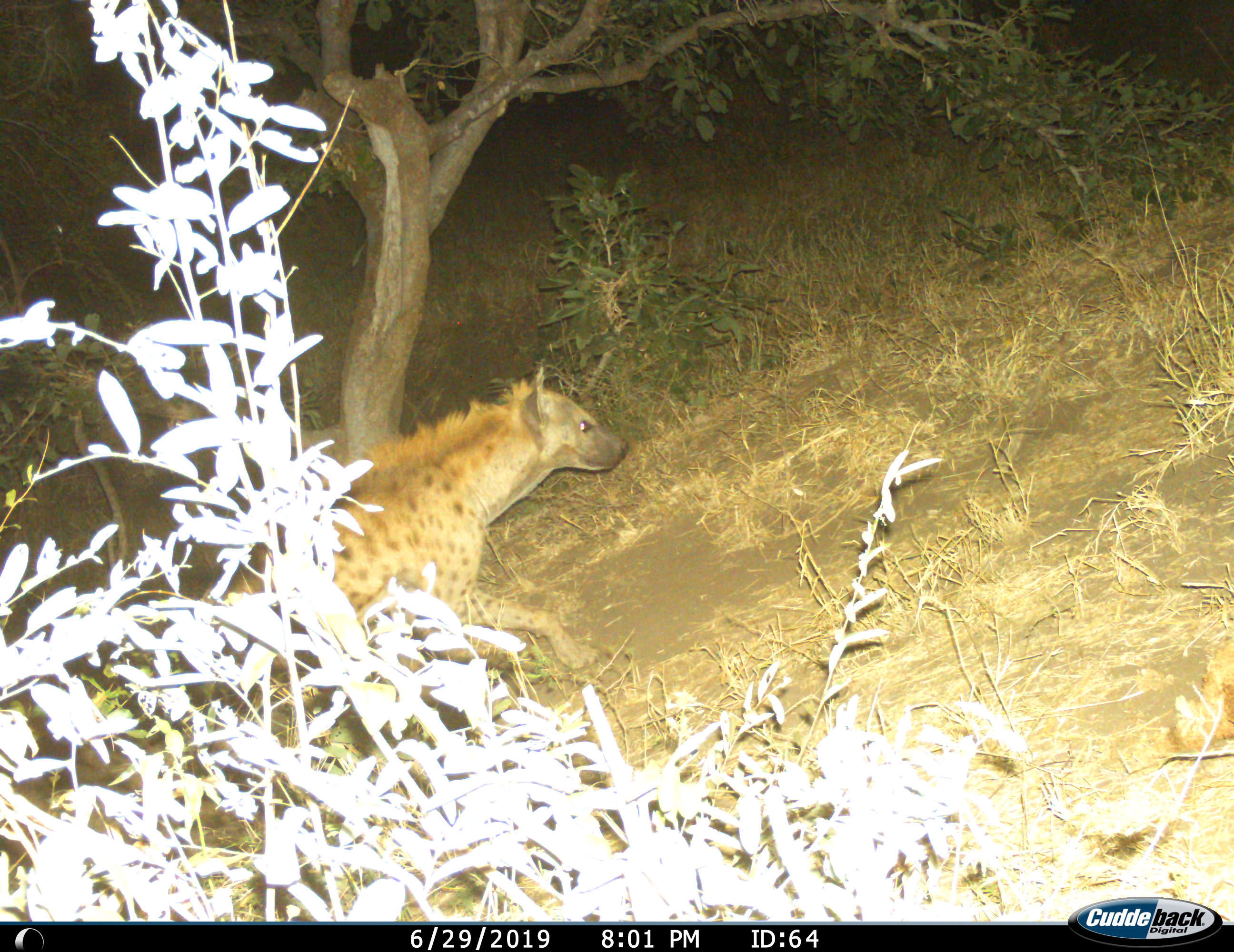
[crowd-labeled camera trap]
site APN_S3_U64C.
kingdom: Animalia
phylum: Chordata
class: Mammalia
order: Carnivora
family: Hyaenidae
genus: Crocuta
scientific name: Crocuta crocuta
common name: spotted hyena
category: hyenaspotted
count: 1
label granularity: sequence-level